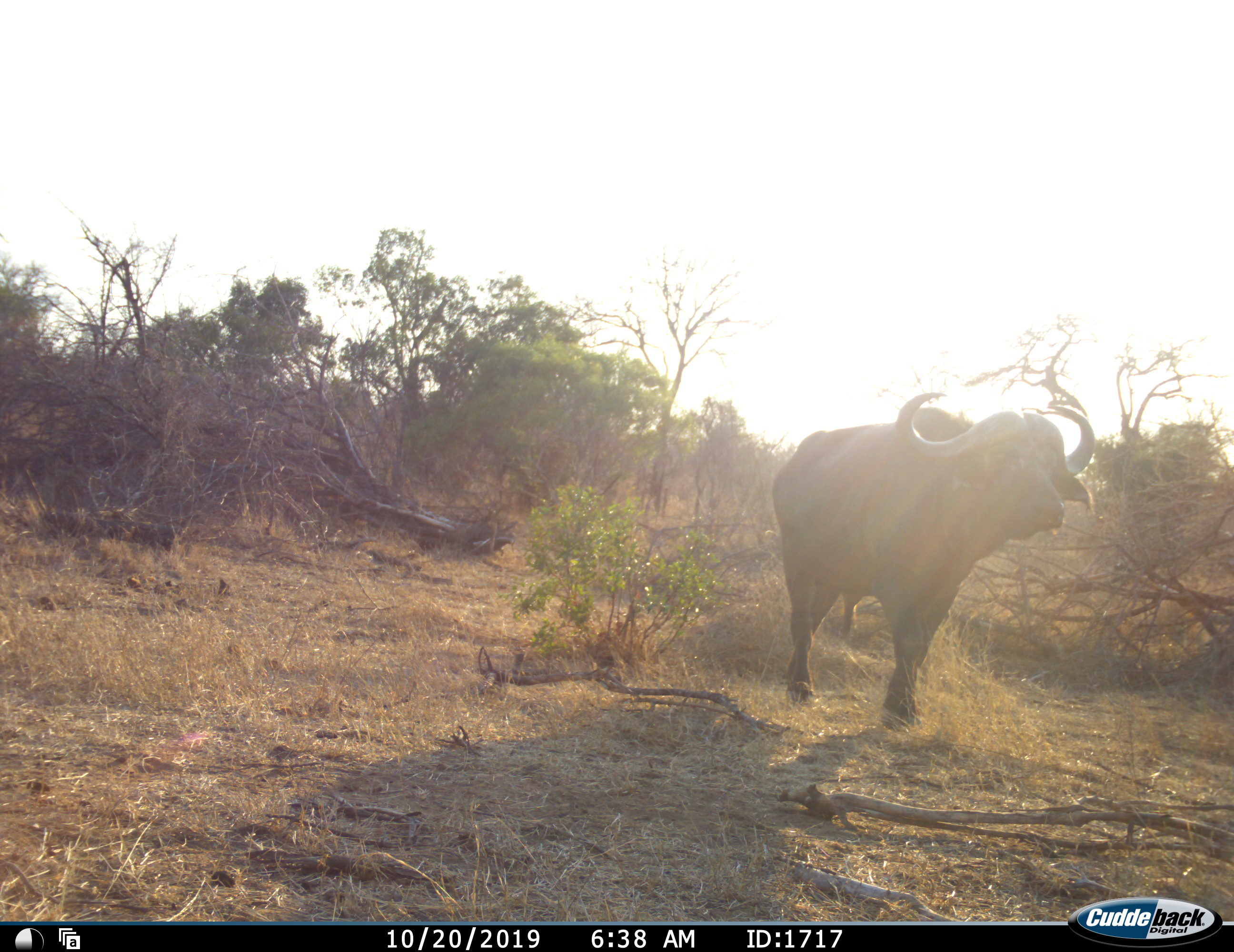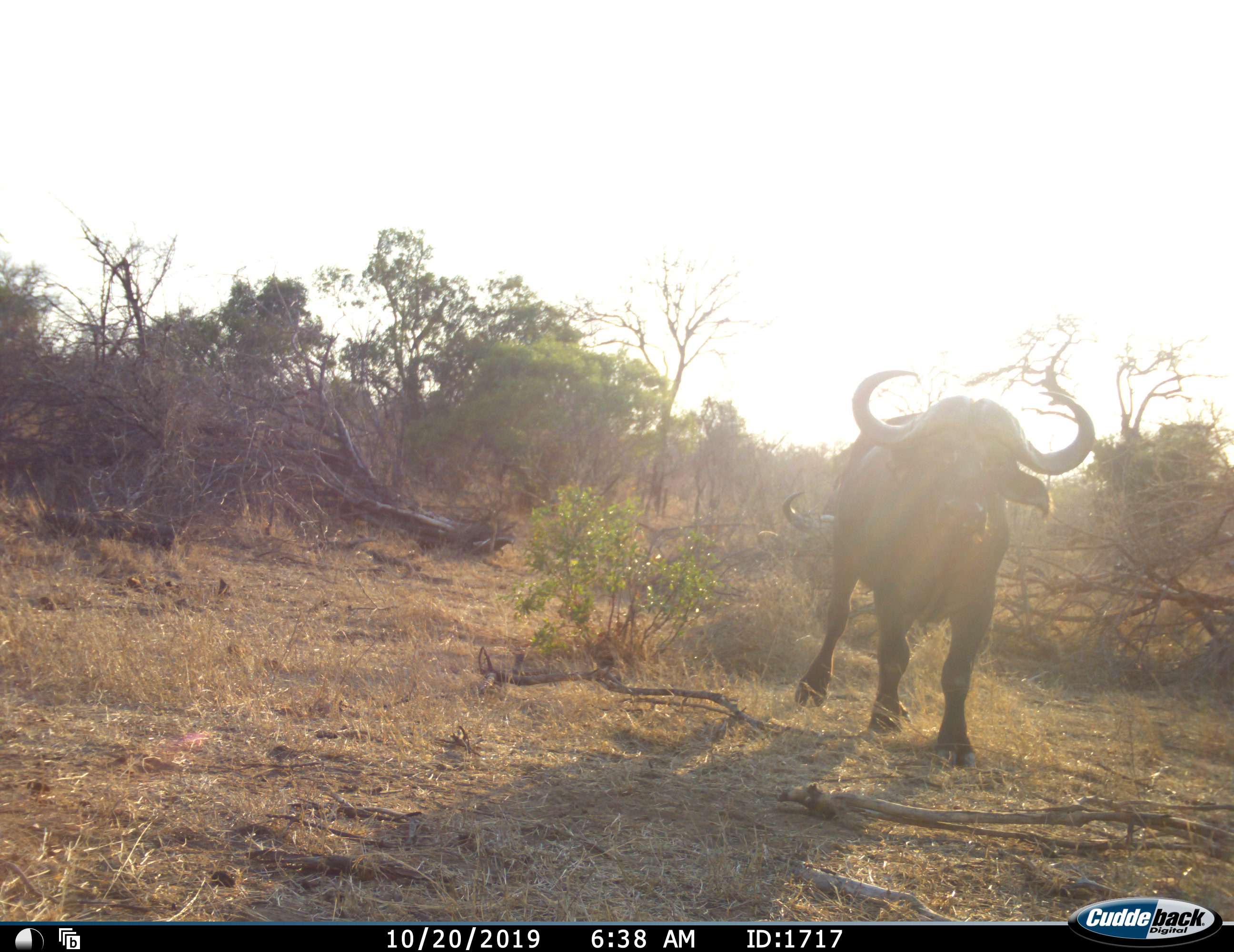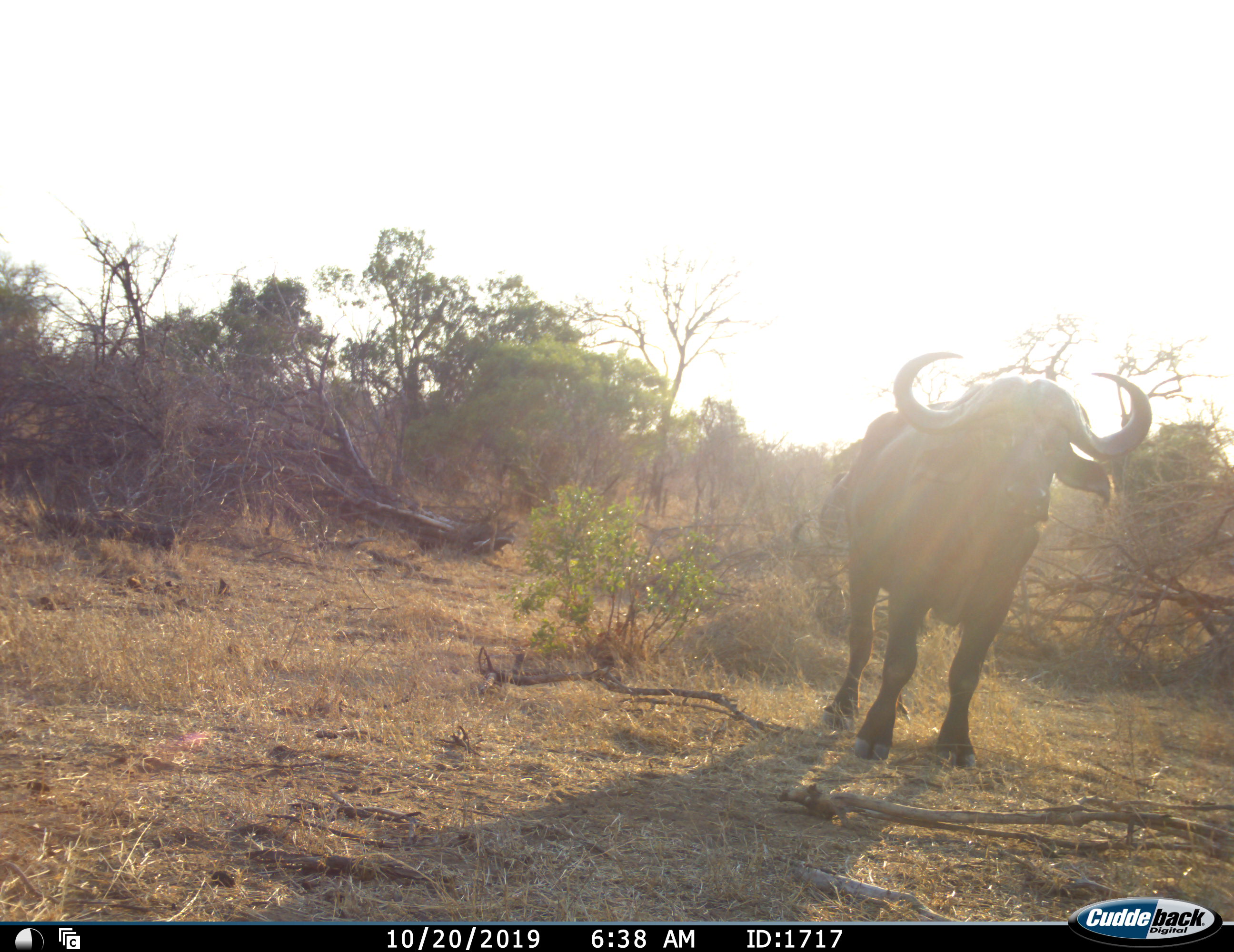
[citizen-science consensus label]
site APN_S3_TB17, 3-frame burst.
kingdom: Animalia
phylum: Chordata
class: Mammalia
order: Artiodactyla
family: Bovidae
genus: Syncerus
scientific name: Syncerus caffer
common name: african buffalo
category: buffalo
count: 1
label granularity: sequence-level